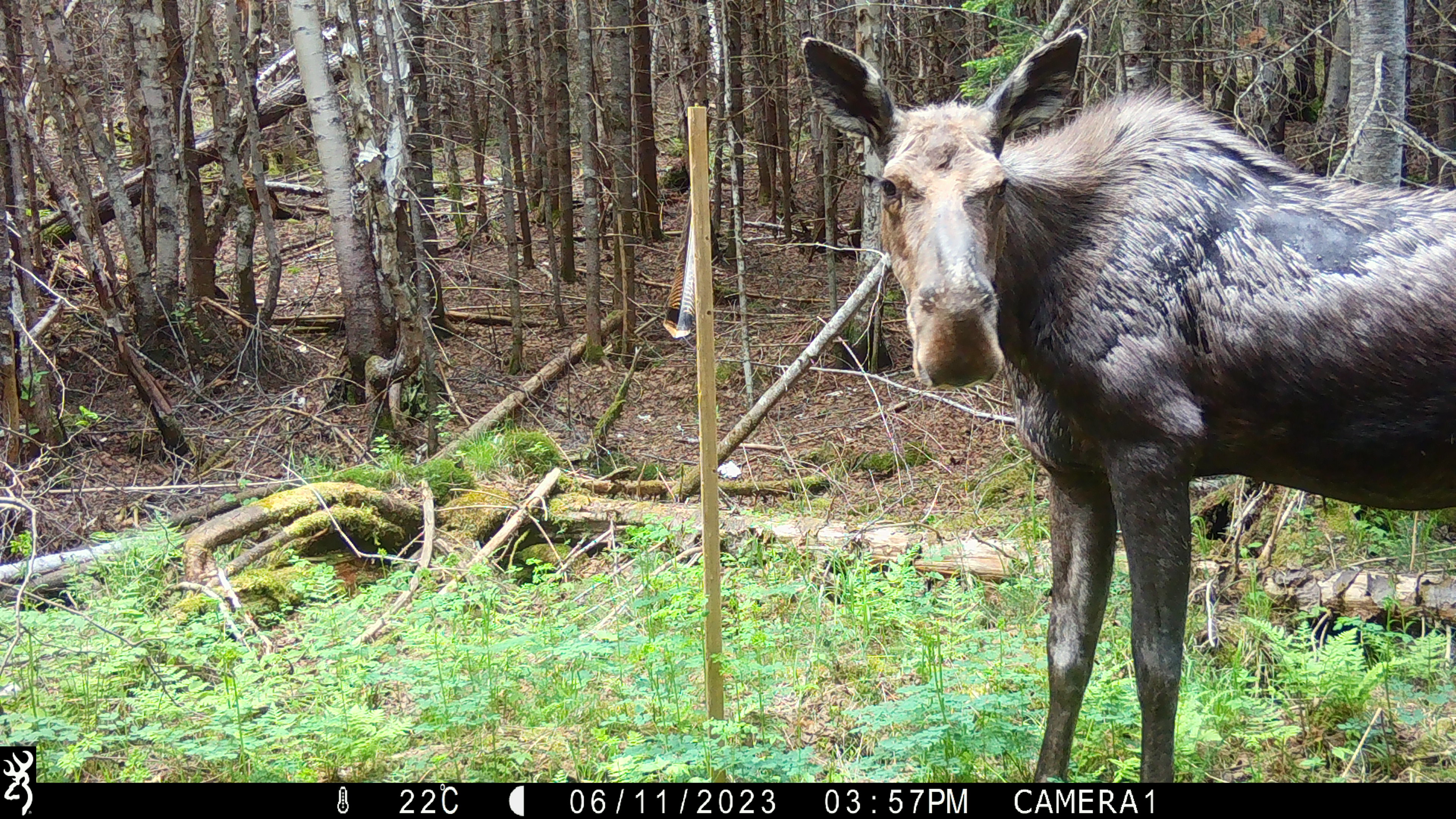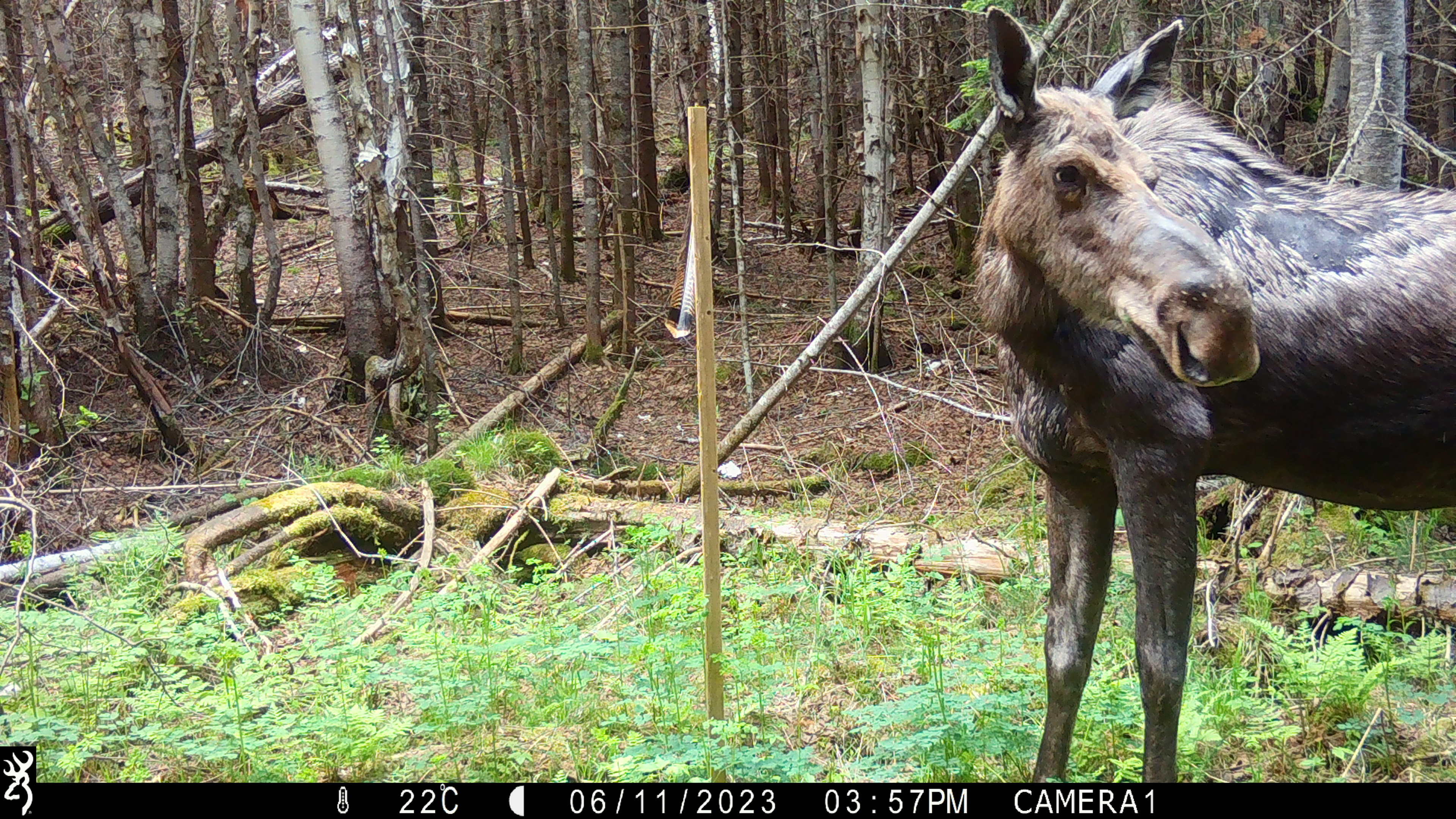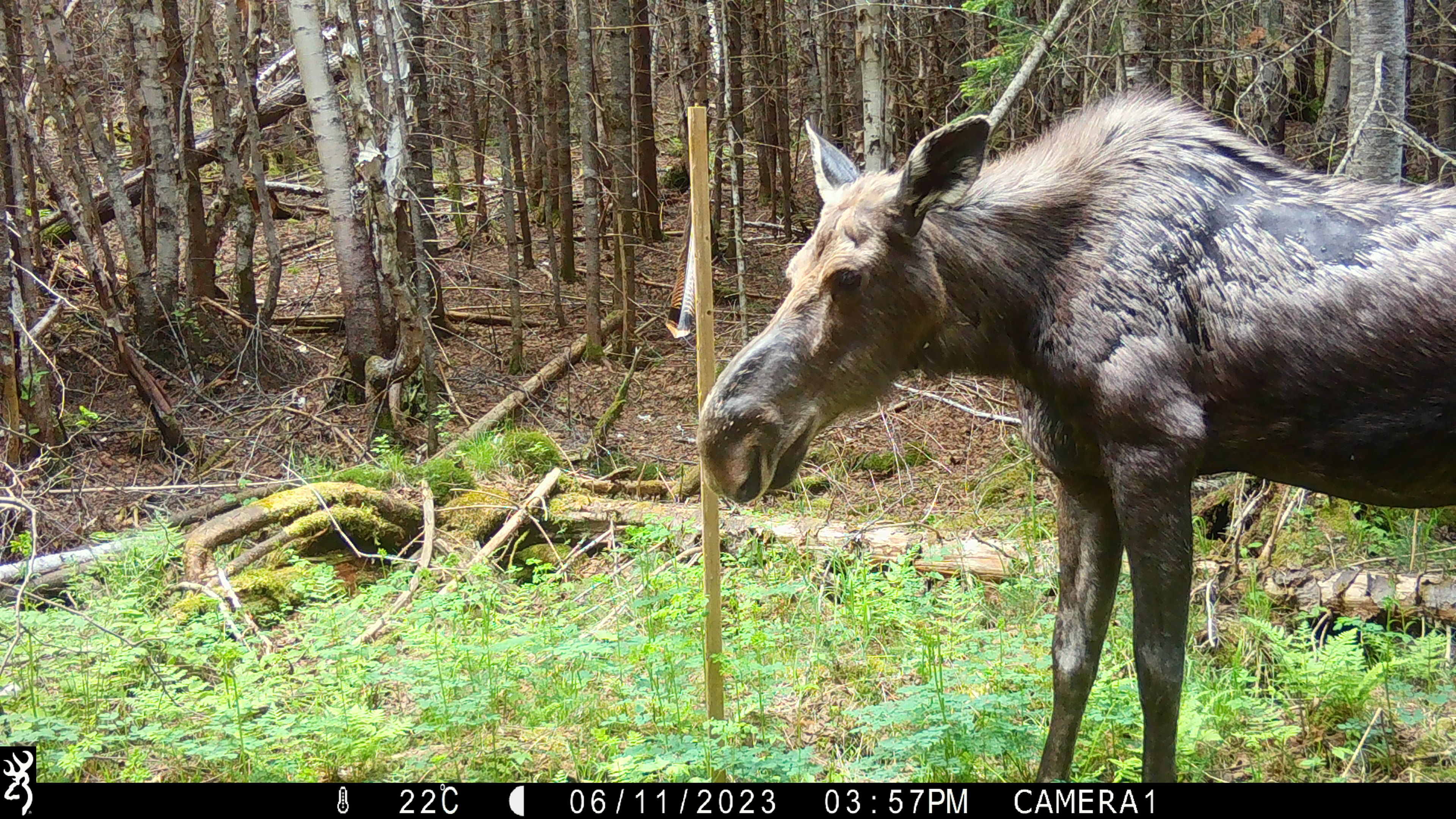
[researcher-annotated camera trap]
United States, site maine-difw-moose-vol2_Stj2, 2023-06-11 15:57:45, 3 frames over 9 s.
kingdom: Animalia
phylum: Chordata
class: Mammalia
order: Artiodactyla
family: Cervidae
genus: Alces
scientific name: Alces alces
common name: moose